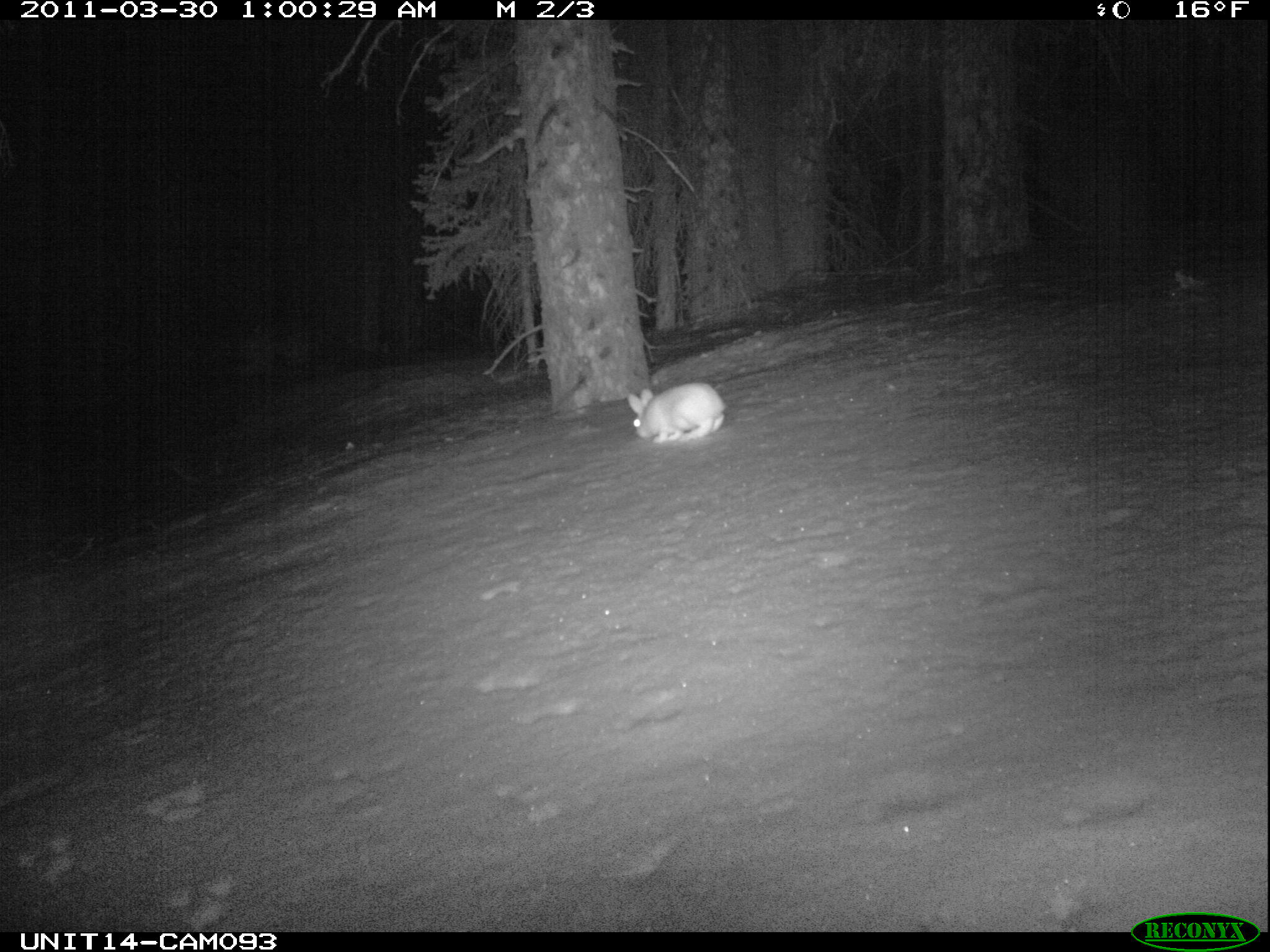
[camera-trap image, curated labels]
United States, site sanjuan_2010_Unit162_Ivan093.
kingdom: Animalia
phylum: Chordata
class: Mammalia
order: Lagomorpha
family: Leporidae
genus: Lepus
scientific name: Lepus americanus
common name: snowshoe hare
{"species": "Lepus americanus (snowshoe hare)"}